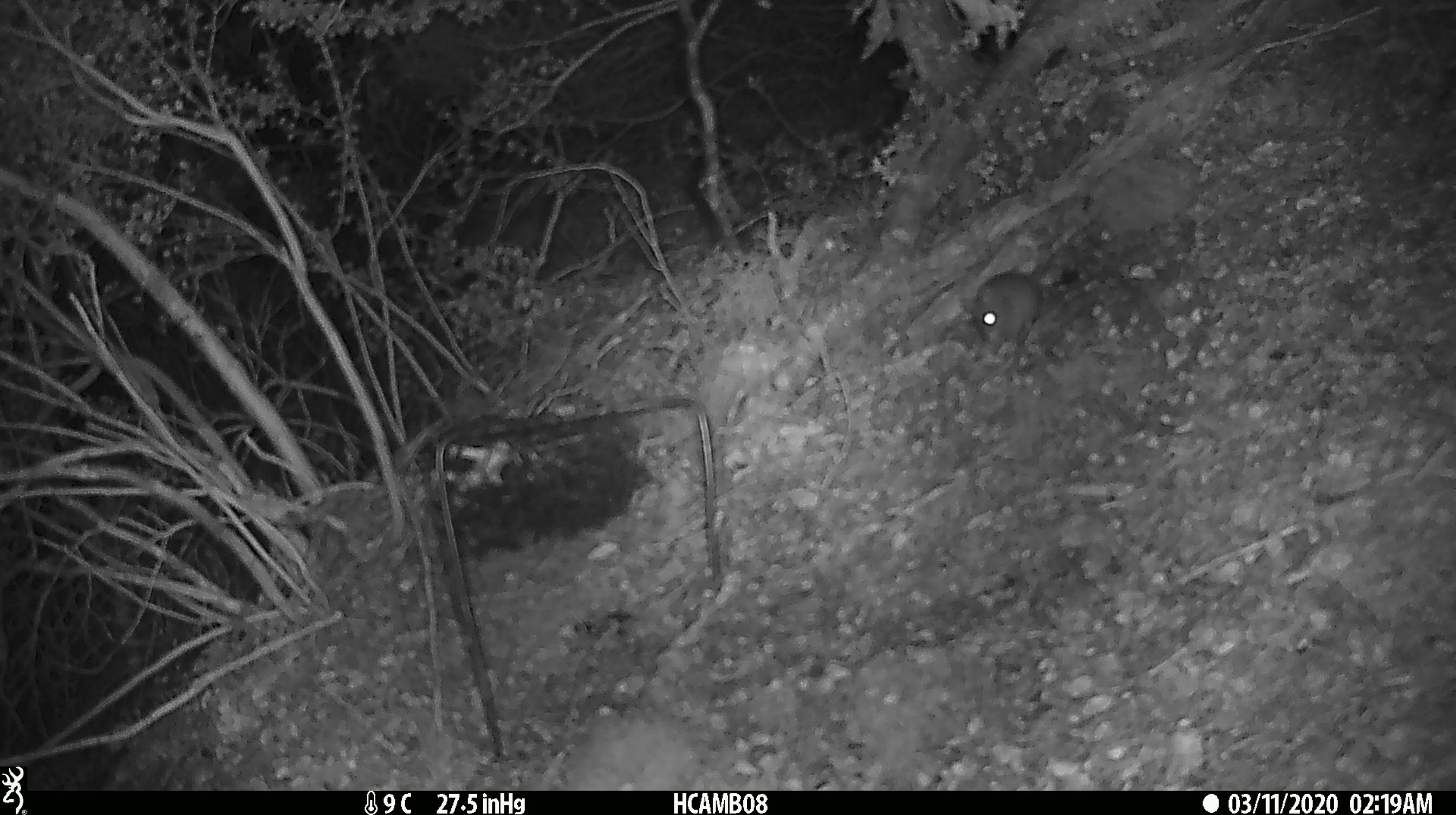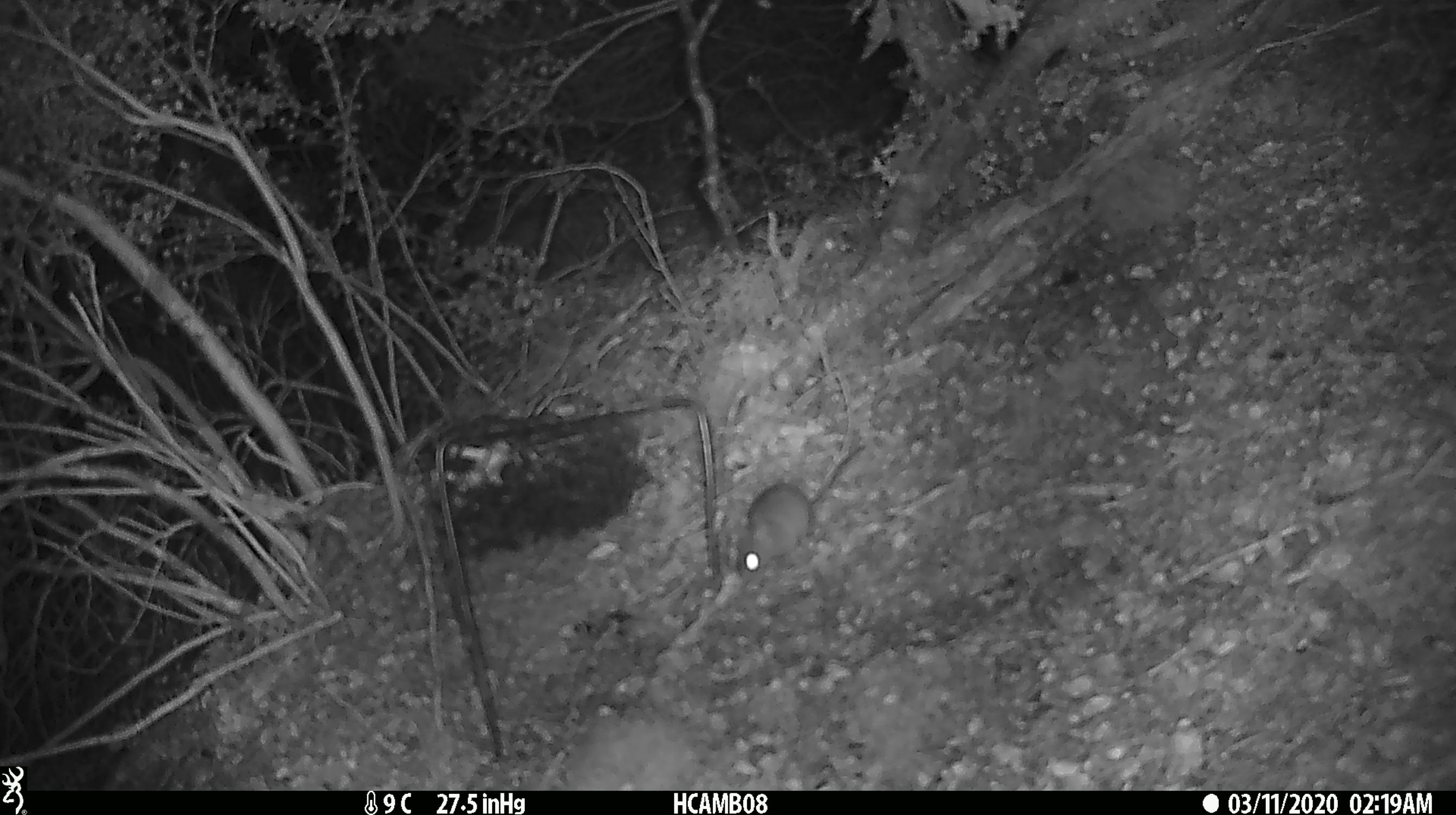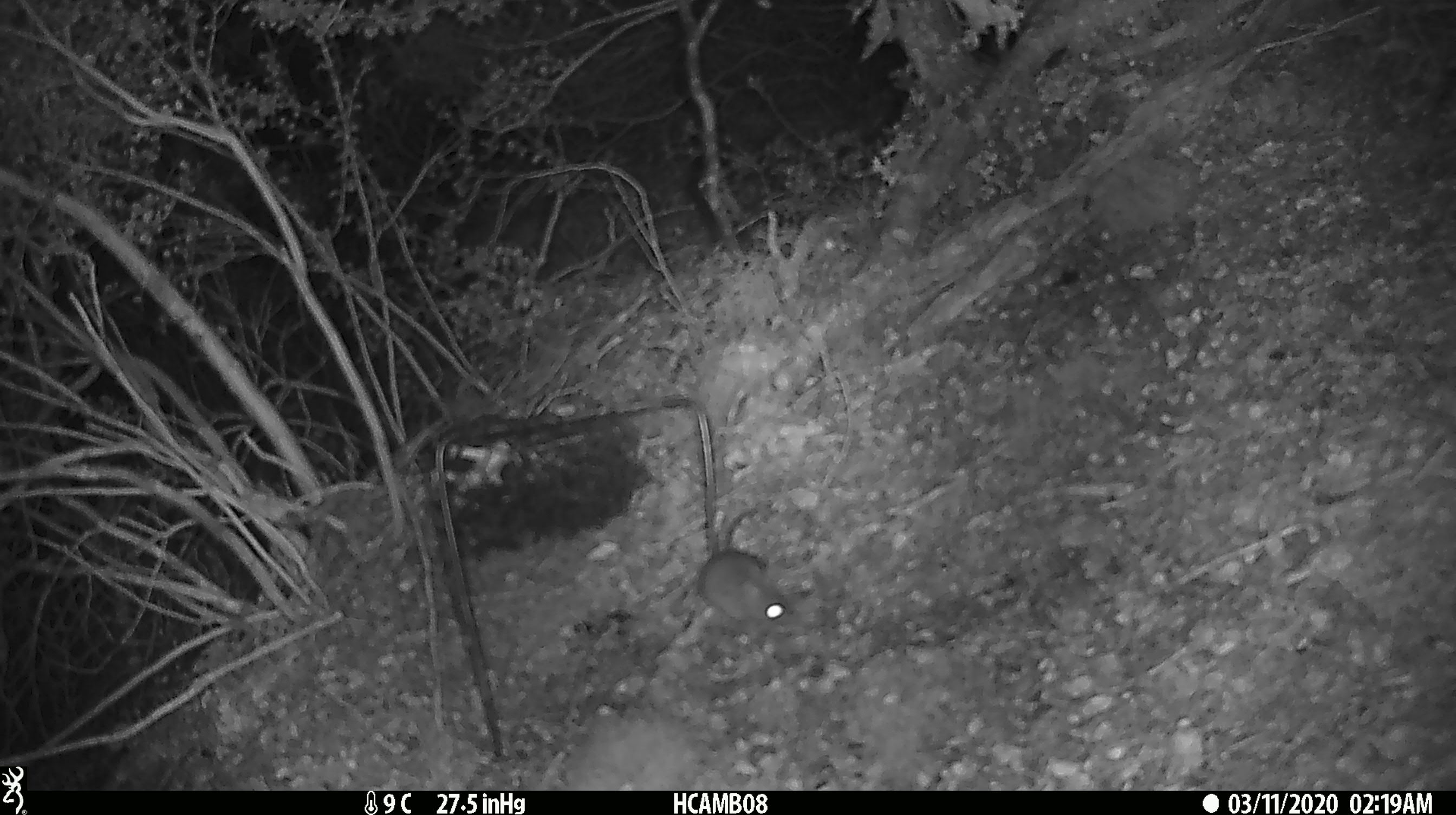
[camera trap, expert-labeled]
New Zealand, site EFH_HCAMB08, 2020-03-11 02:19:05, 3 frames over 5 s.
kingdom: Animalia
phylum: Chordata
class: Mammalia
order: Rodentia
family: Muridae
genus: Mus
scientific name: Mus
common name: mouse